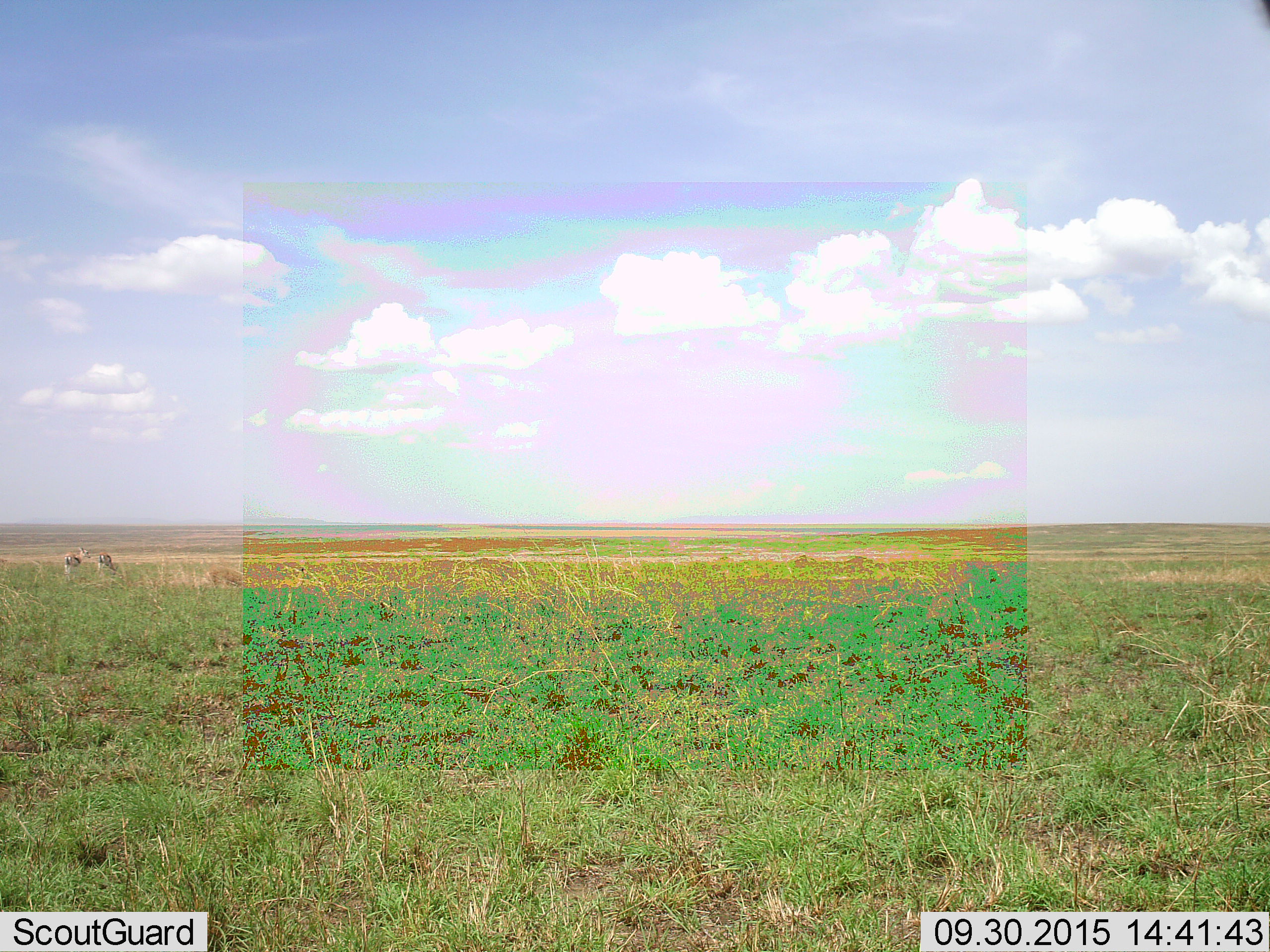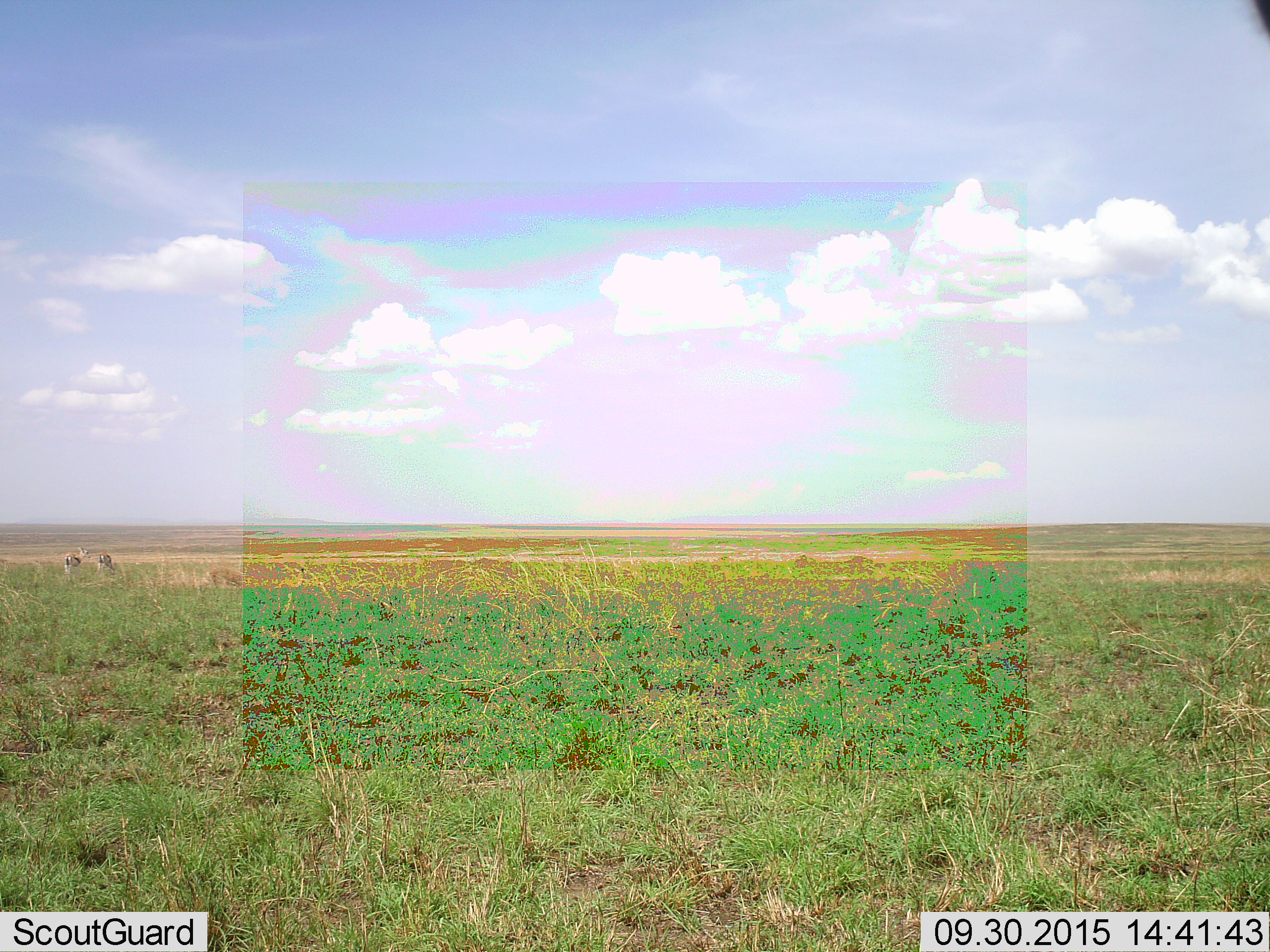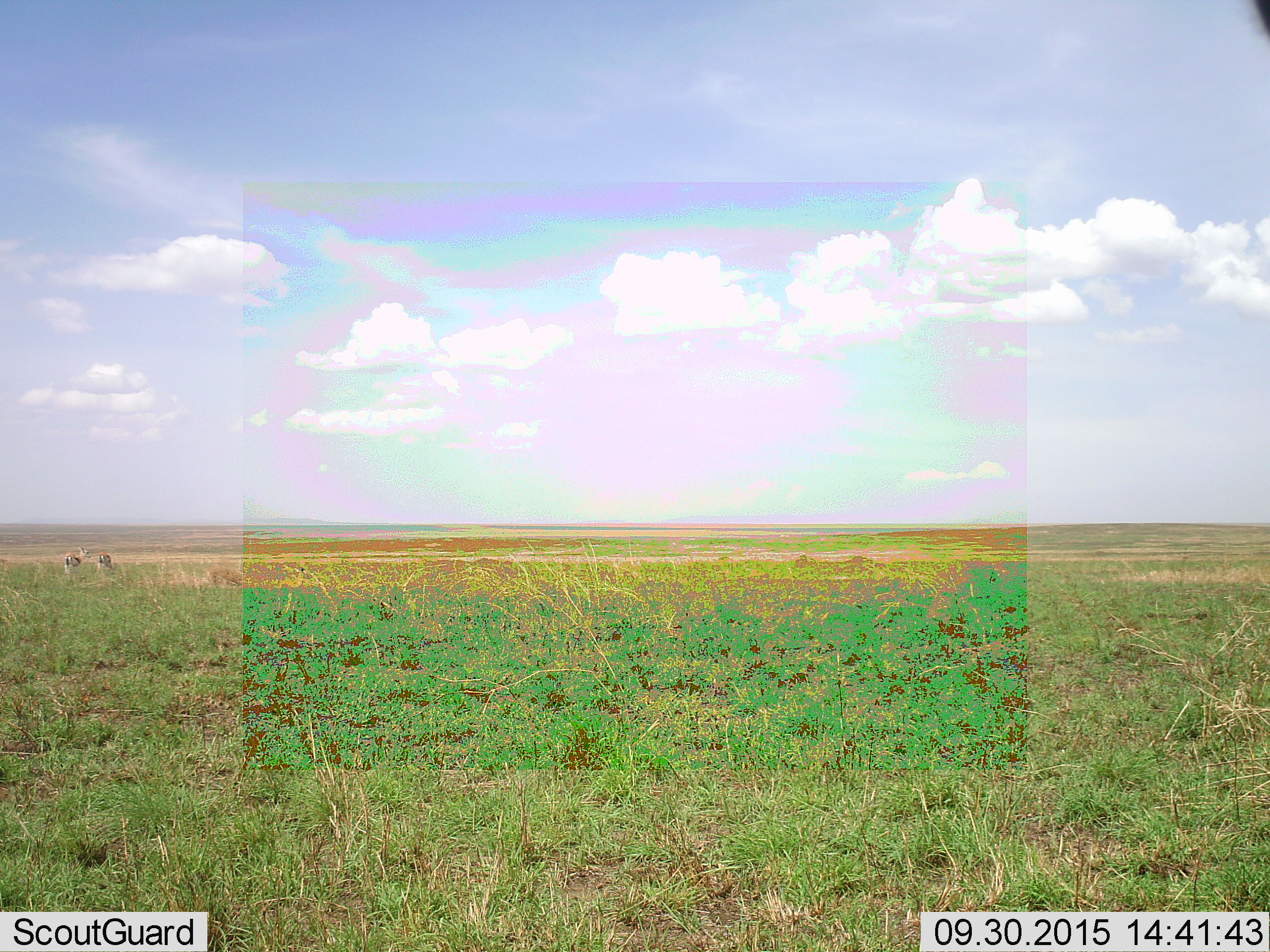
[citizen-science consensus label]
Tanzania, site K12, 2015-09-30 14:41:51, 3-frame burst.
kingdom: Animalia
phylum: Chordata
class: Mammalia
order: Artiodactyla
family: Bovidae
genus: Eudorcas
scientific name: Eudorcas thomsonii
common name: thomson's gazelle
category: gazellethomsons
Gazellethomsons (thomson's gazelle) (Eudorcas thomsonii), count 2. Behavior (volunteer vote fractions): standing 83%, resting 0%, moving 0%, interacting 0%. Young present (vote fraction): 0%. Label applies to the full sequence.